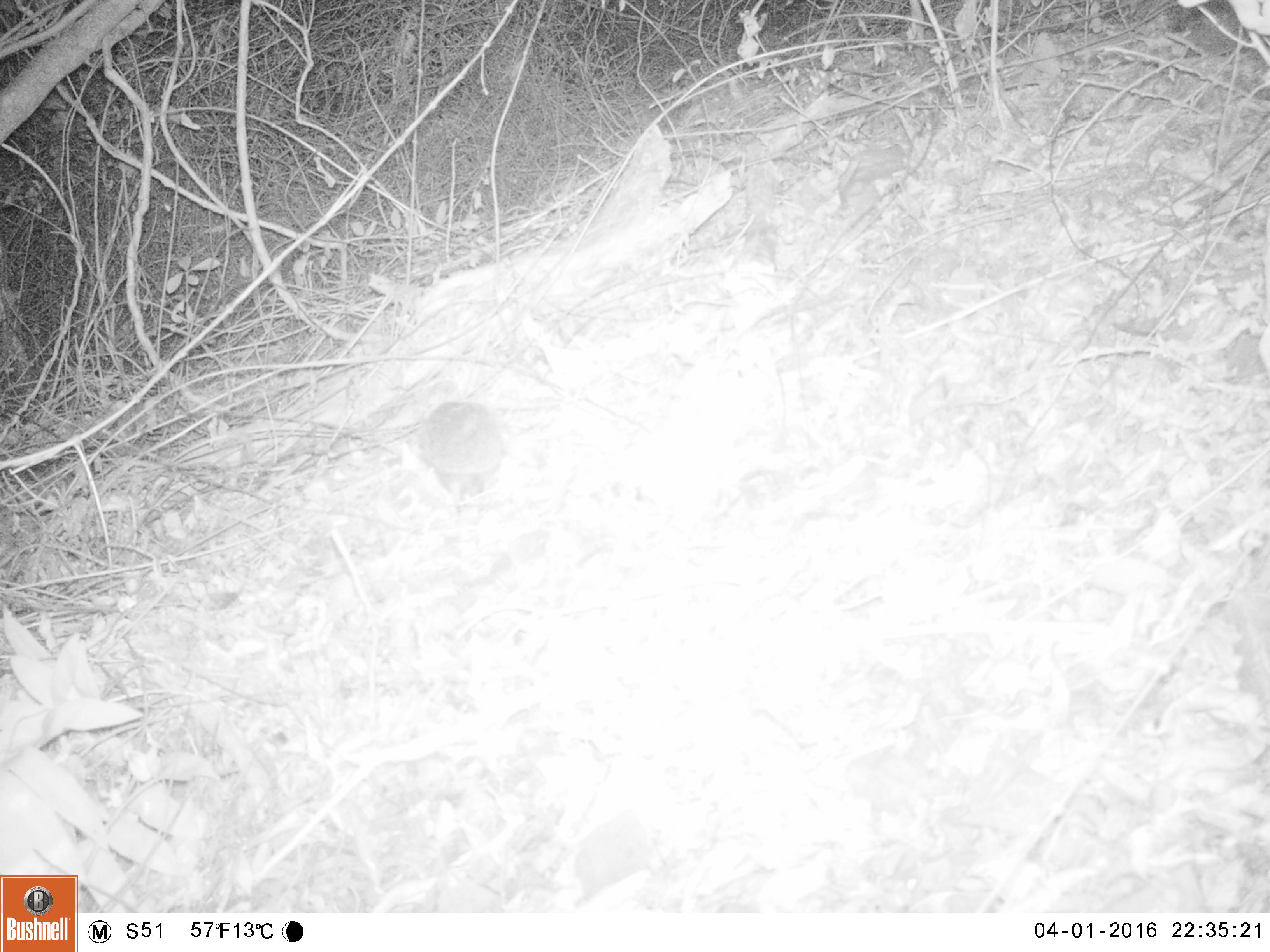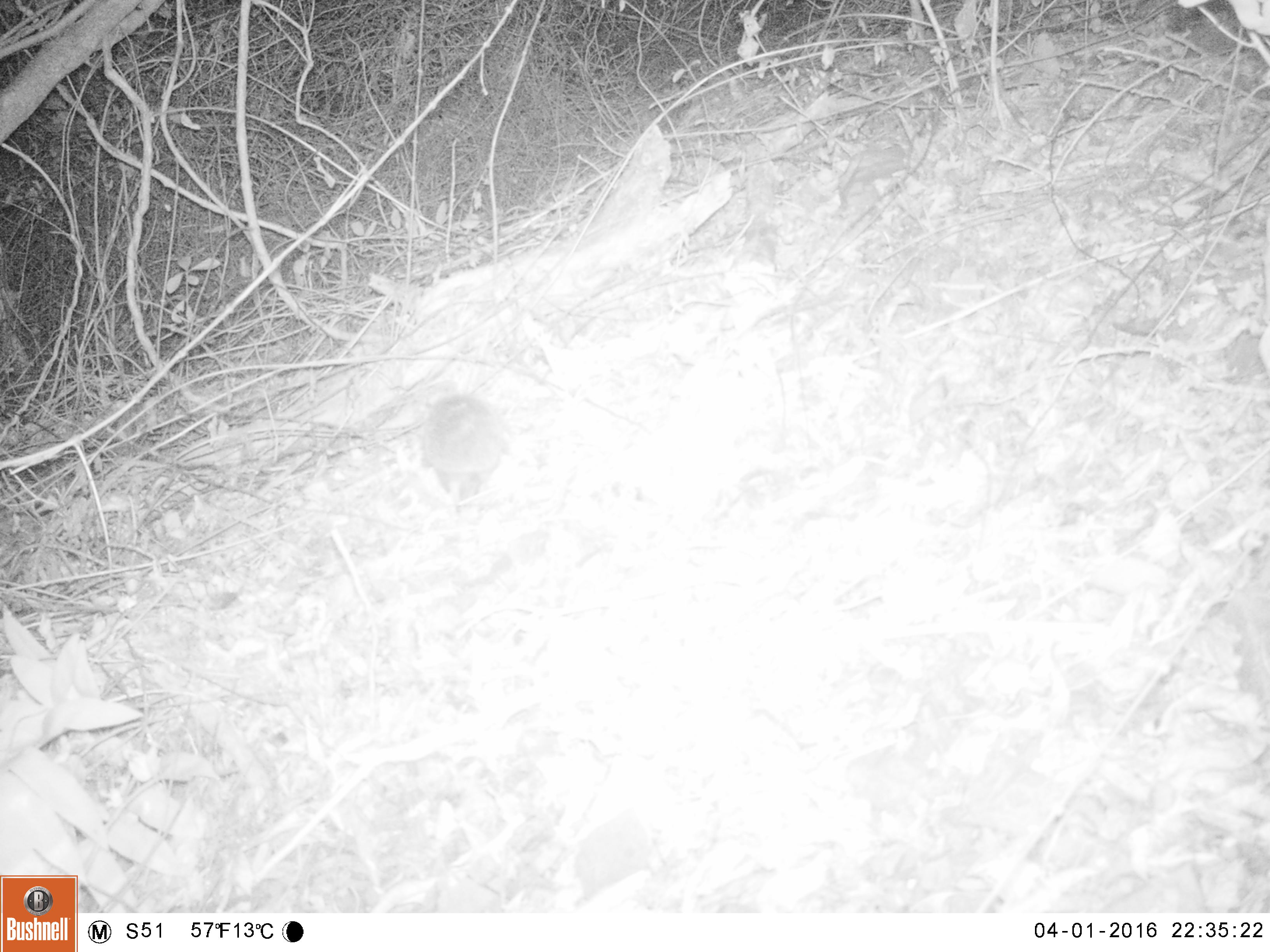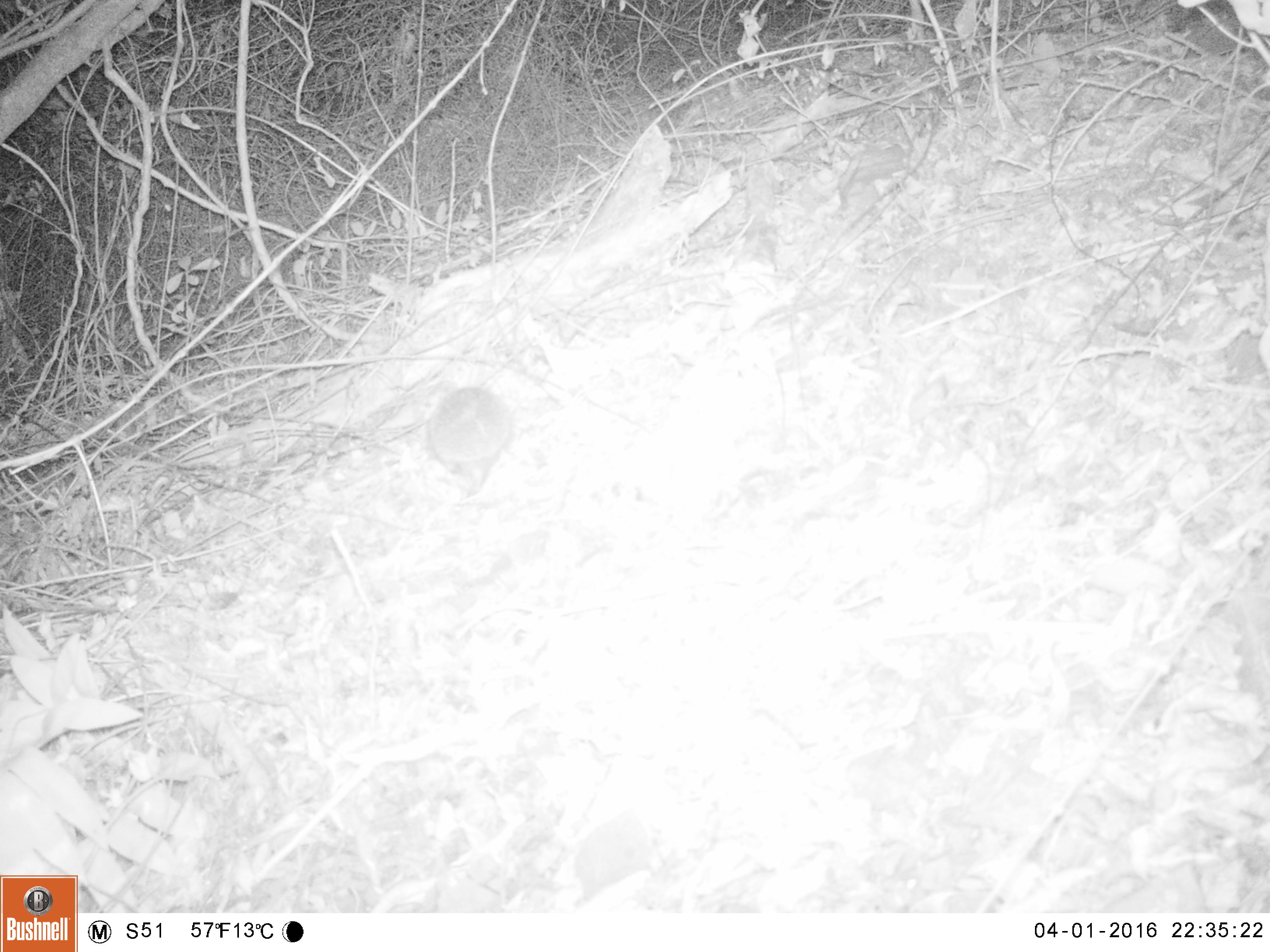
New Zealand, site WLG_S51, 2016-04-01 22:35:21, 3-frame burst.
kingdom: Animalia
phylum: Chordata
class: Mammalia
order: Eulipotyphla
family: Erinaceidae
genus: Erinaceus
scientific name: Erinaceus europaeus europaeus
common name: european hedgehog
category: hedgehog